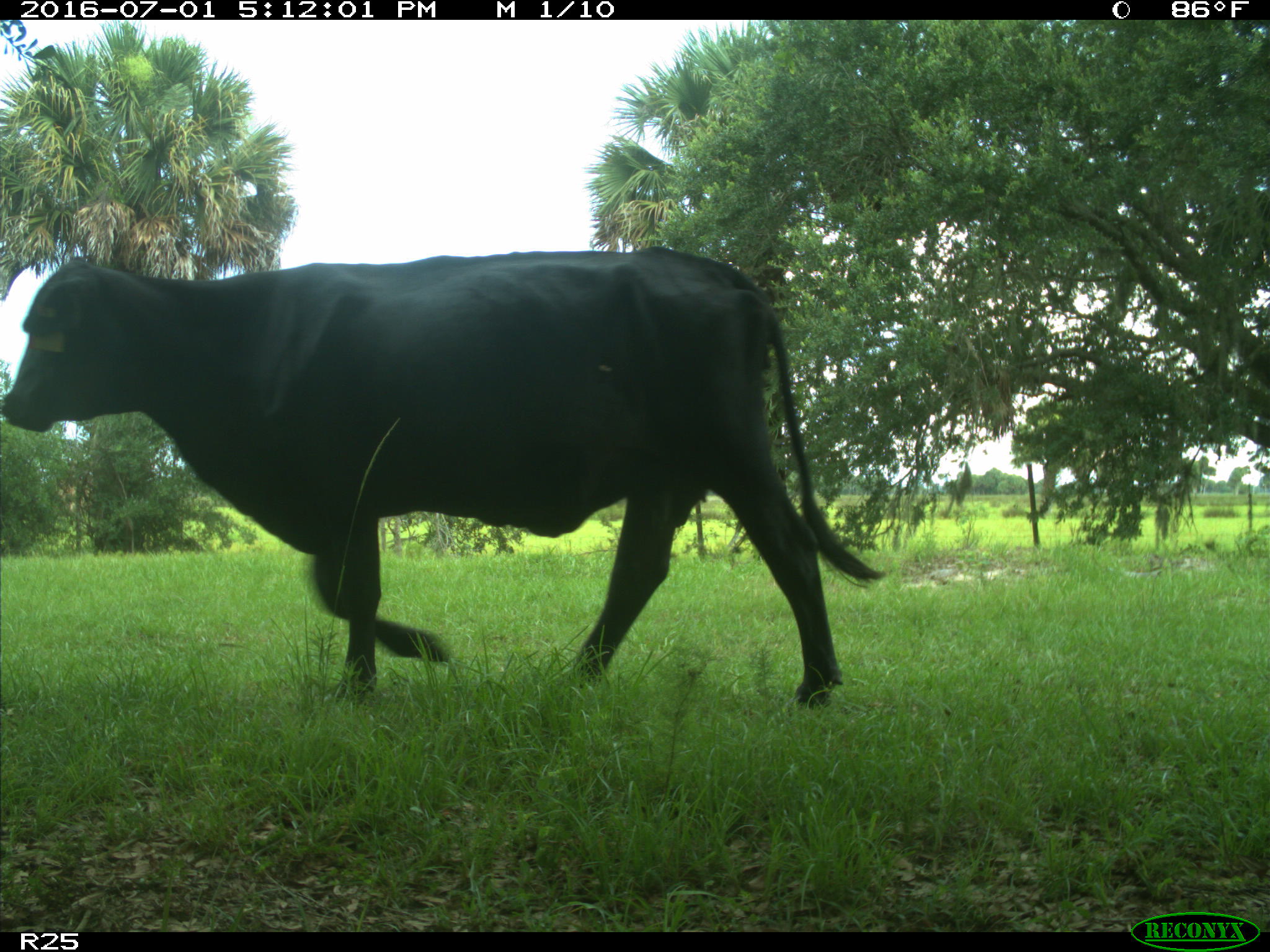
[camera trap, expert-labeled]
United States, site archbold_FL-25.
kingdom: Animalia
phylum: Chordata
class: Mammalia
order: Artiodactyla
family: Bovidae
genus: Bos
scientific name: Bos taurus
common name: domestic cow